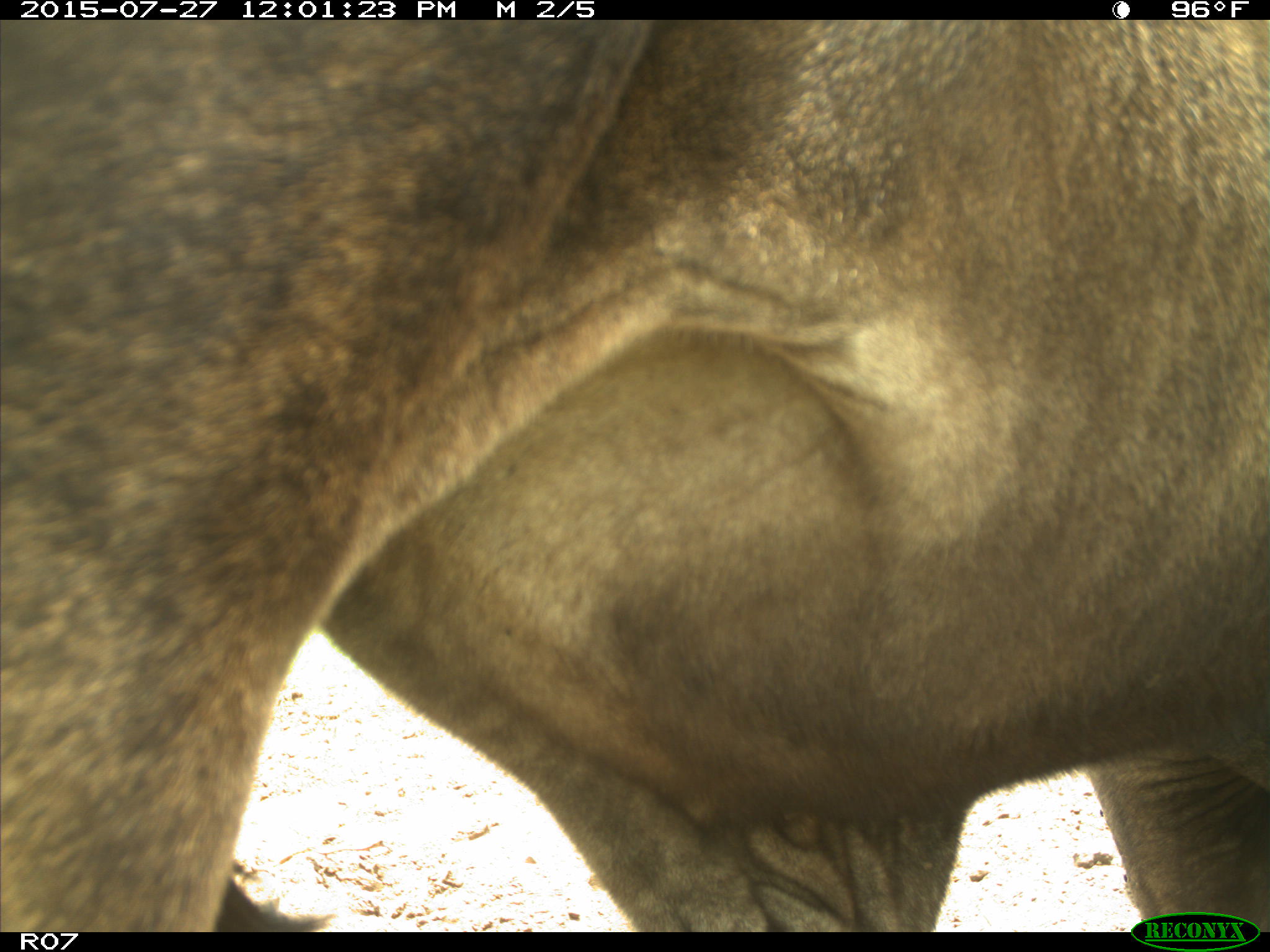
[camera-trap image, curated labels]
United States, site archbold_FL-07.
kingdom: Animalia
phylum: Chordata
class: Mammalia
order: Artiodactyla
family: Bovidae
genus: Bos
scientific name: Bos taurus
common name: domestic cow